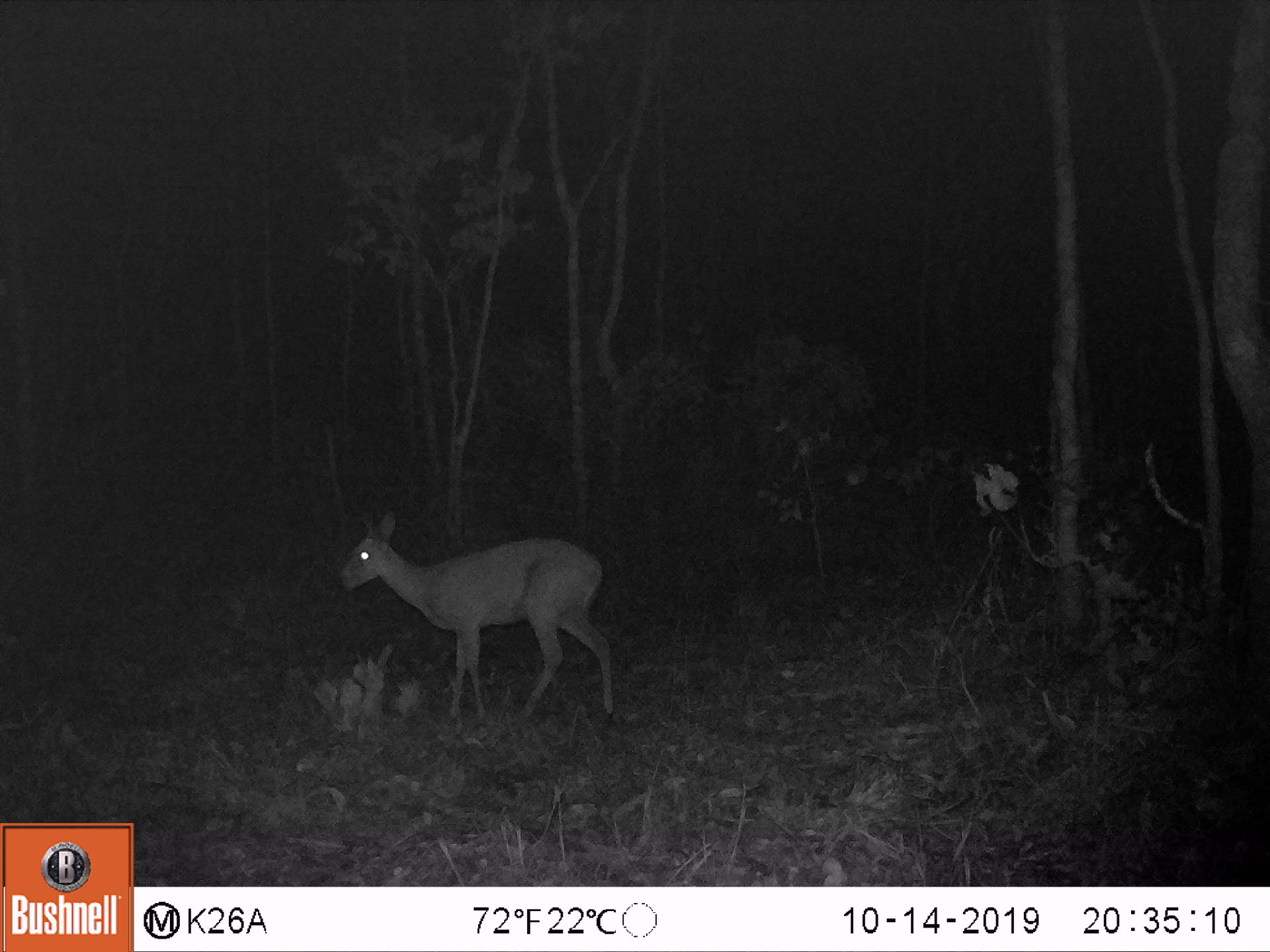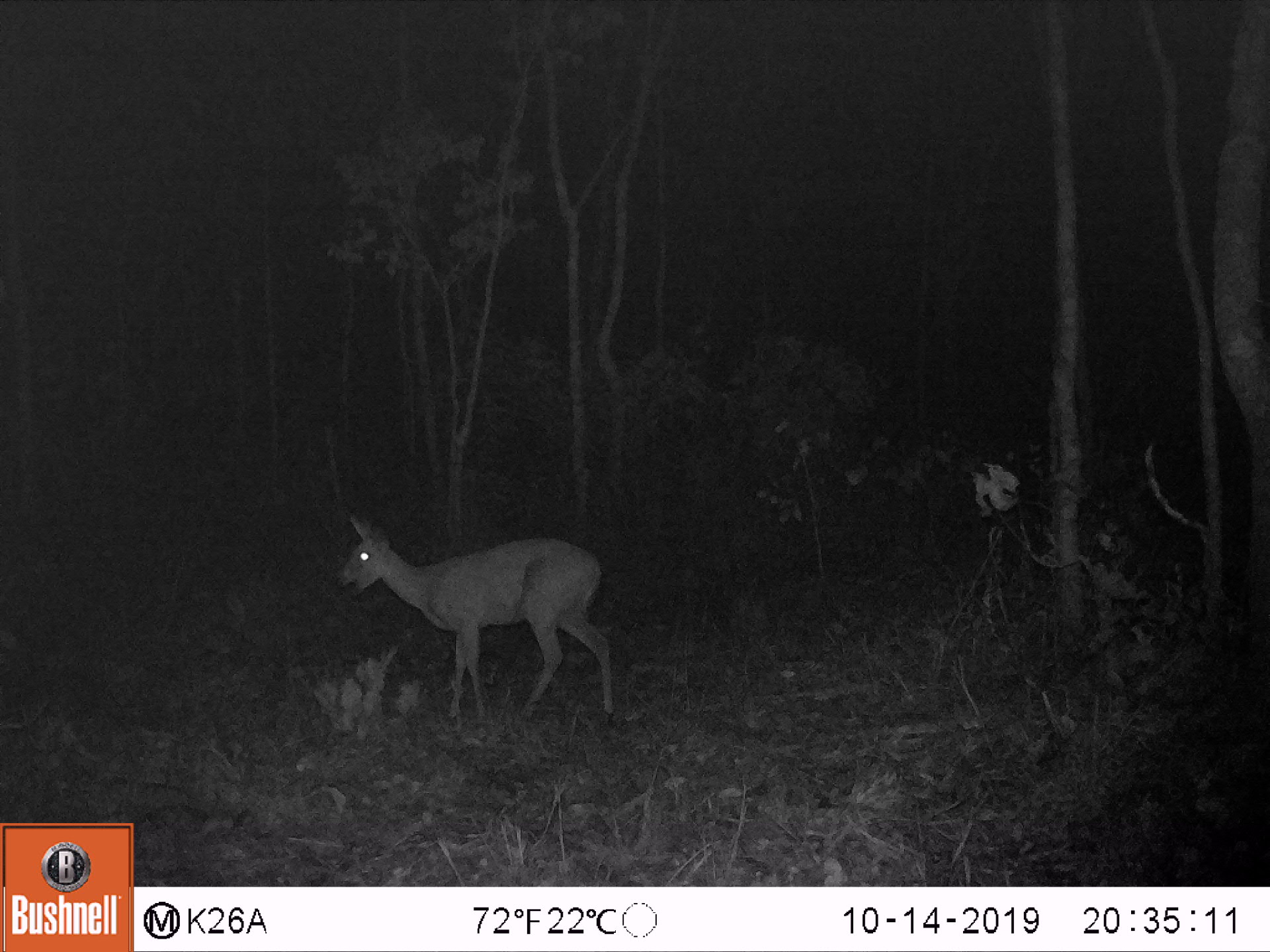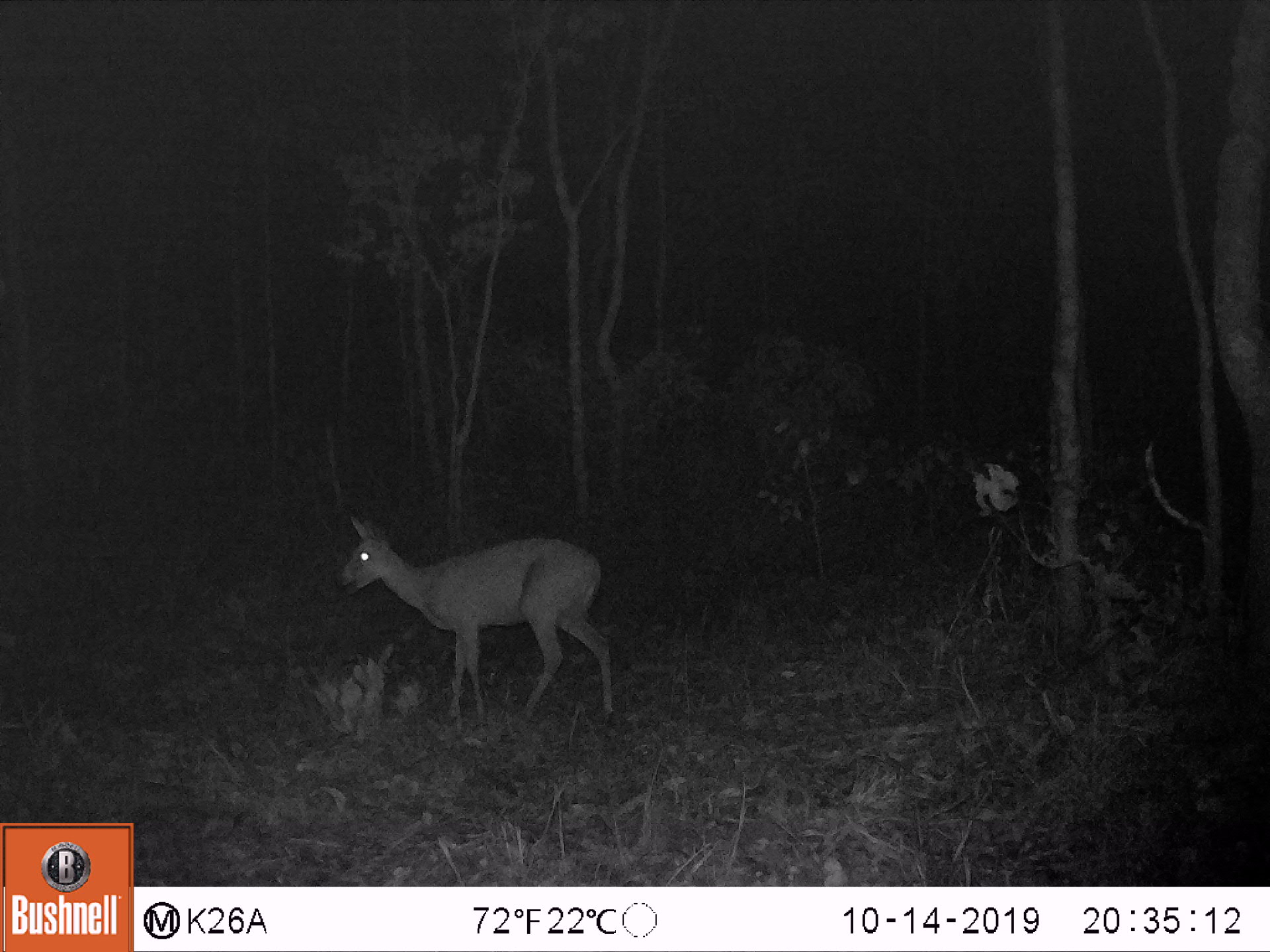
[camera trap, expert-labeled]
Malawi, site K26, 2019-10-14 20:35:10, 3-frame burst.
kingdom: Animalia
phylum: Chordata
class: Mammalia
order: Artiodactyla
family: Bovidae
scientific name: Antilopinae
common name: small antelope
Small antelope (Antilopinae), count 1.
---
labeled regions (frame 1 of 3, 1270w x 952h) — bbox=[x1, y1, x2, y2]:
small antelope: bbox=[330, 512, 613, 715]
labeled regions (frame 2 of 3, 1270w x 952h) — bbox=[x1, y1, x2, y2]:
small antelope: bbox=[338, 514, 616, 720]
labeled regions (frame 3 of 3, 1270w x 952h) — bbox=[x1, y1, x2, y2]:
small antelope: bbox=[340, 515, 616, 713]